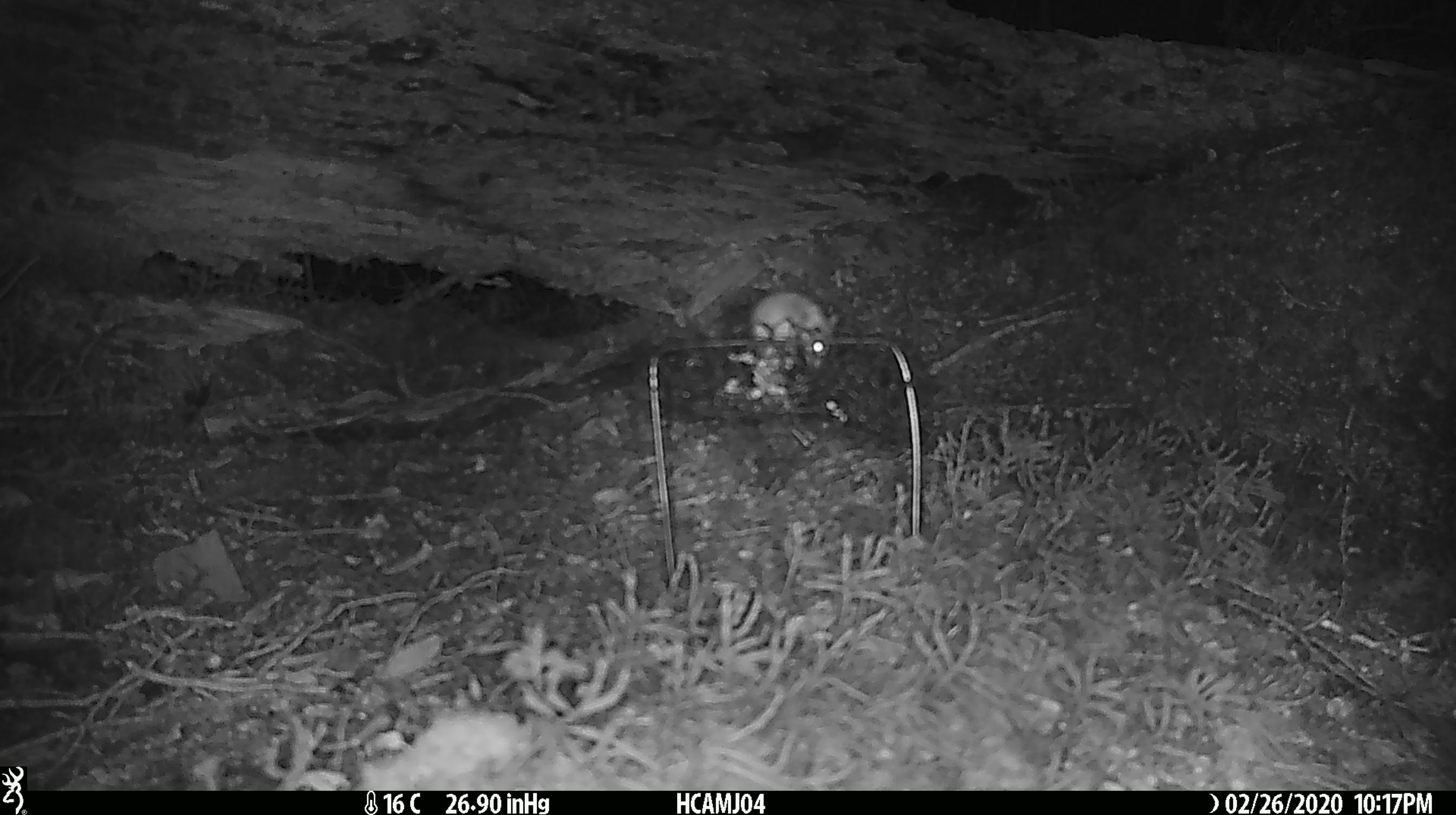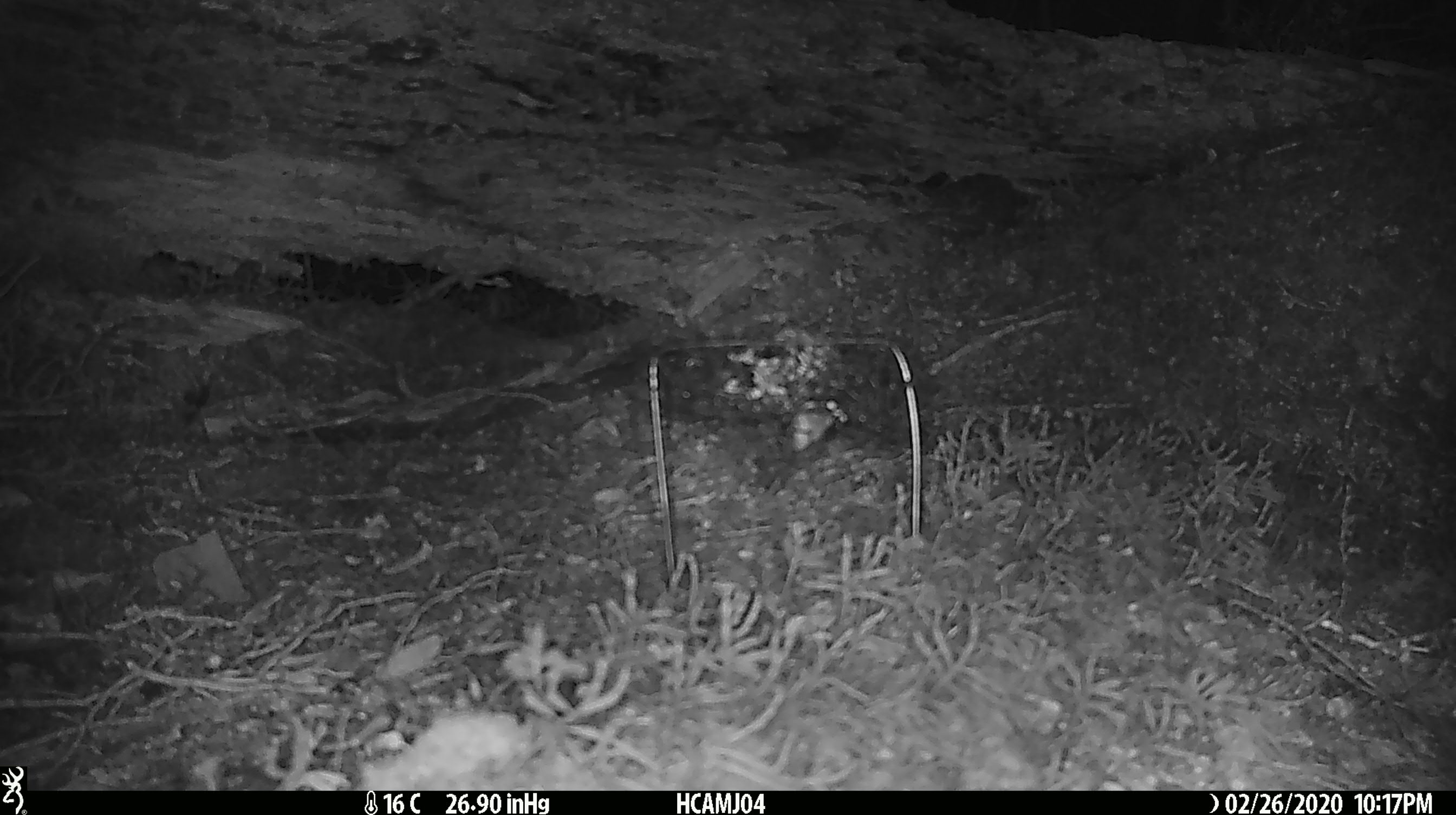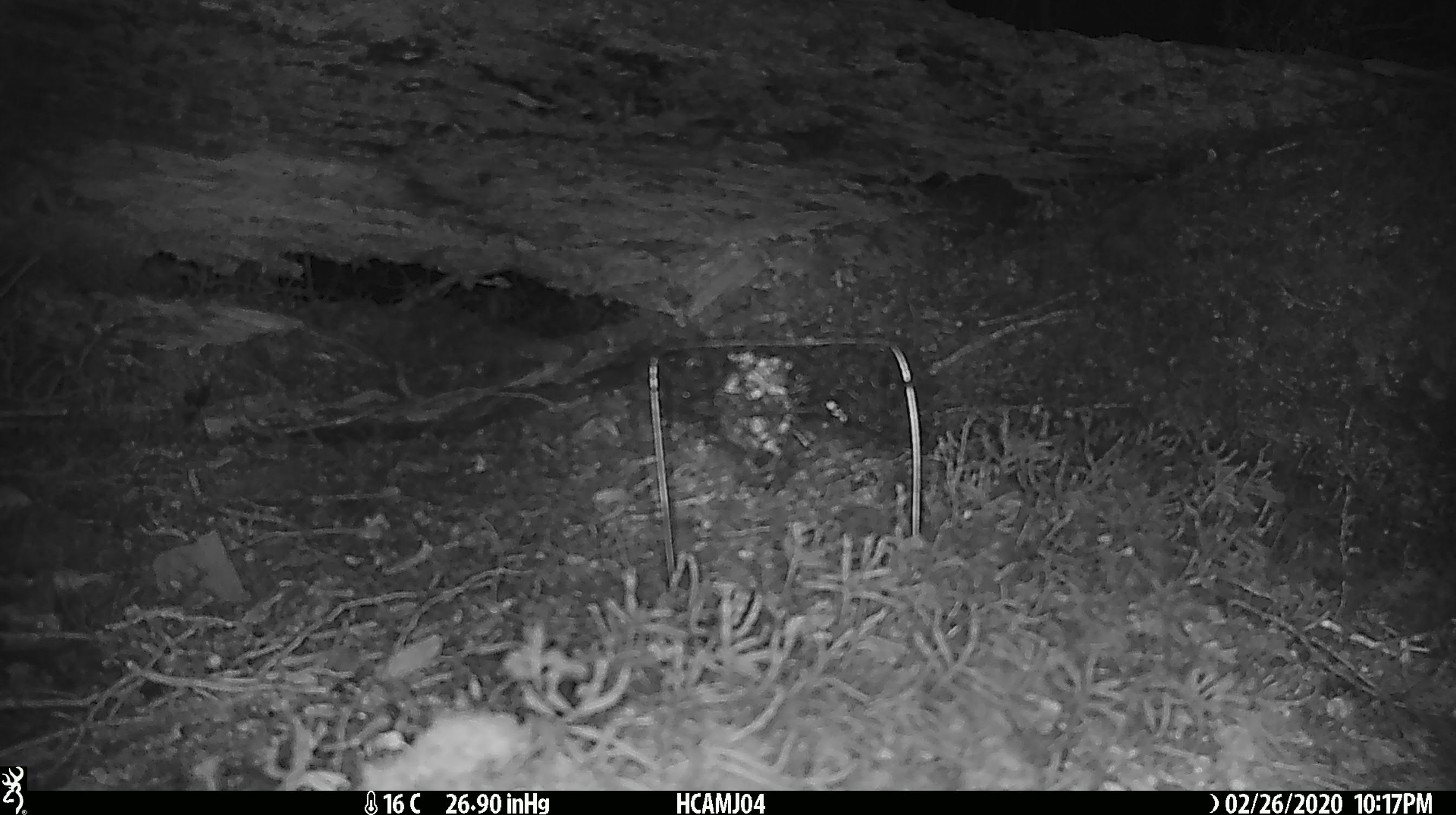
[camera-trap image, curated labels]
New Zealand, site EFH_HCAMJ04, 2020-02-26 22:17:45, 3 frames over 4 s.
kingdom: Animalia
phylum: Chordata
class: Mammalia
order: Rodentia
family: Muridae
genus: Mus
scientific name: Mus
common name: mouse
Mouse (Mus).